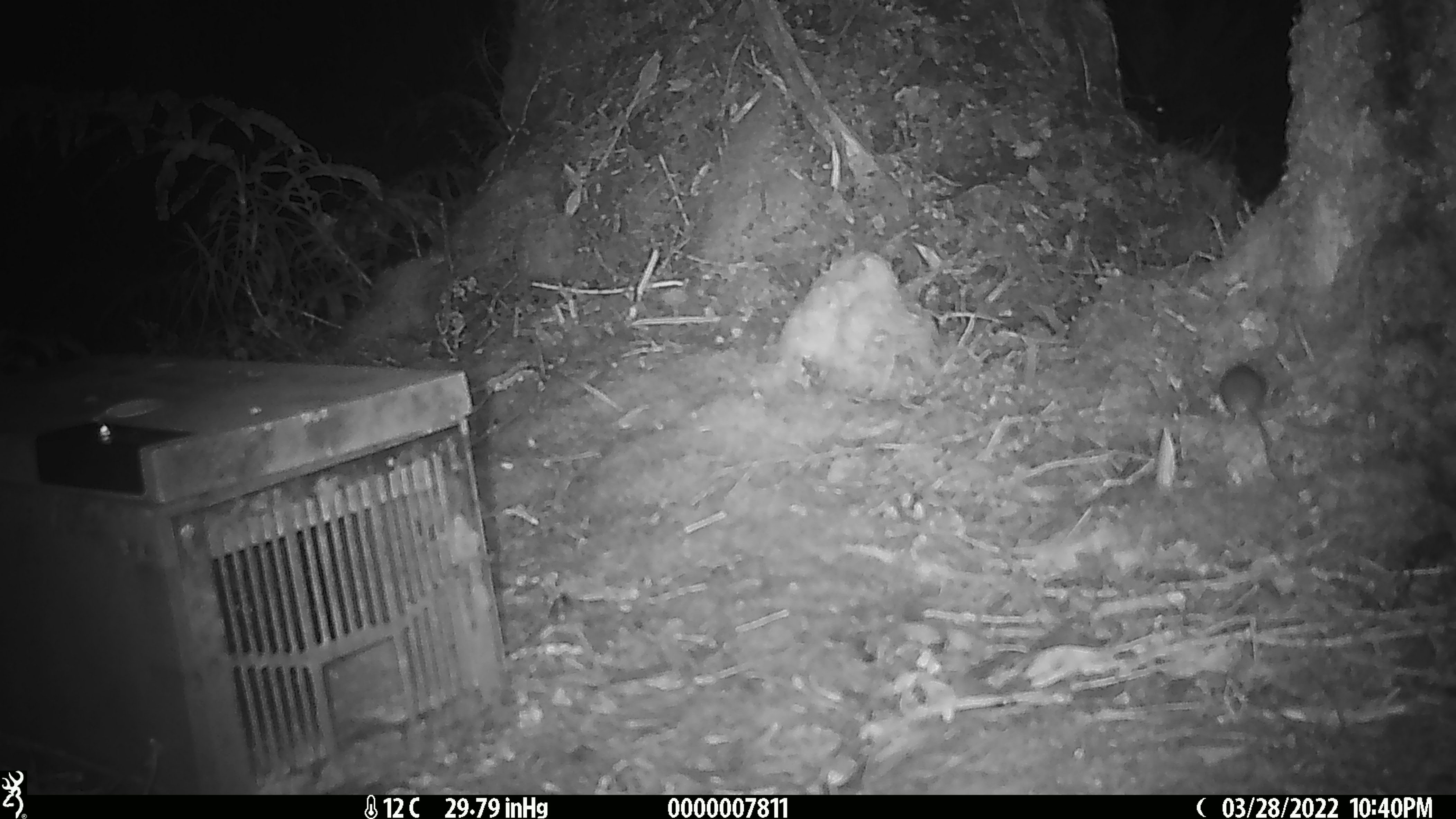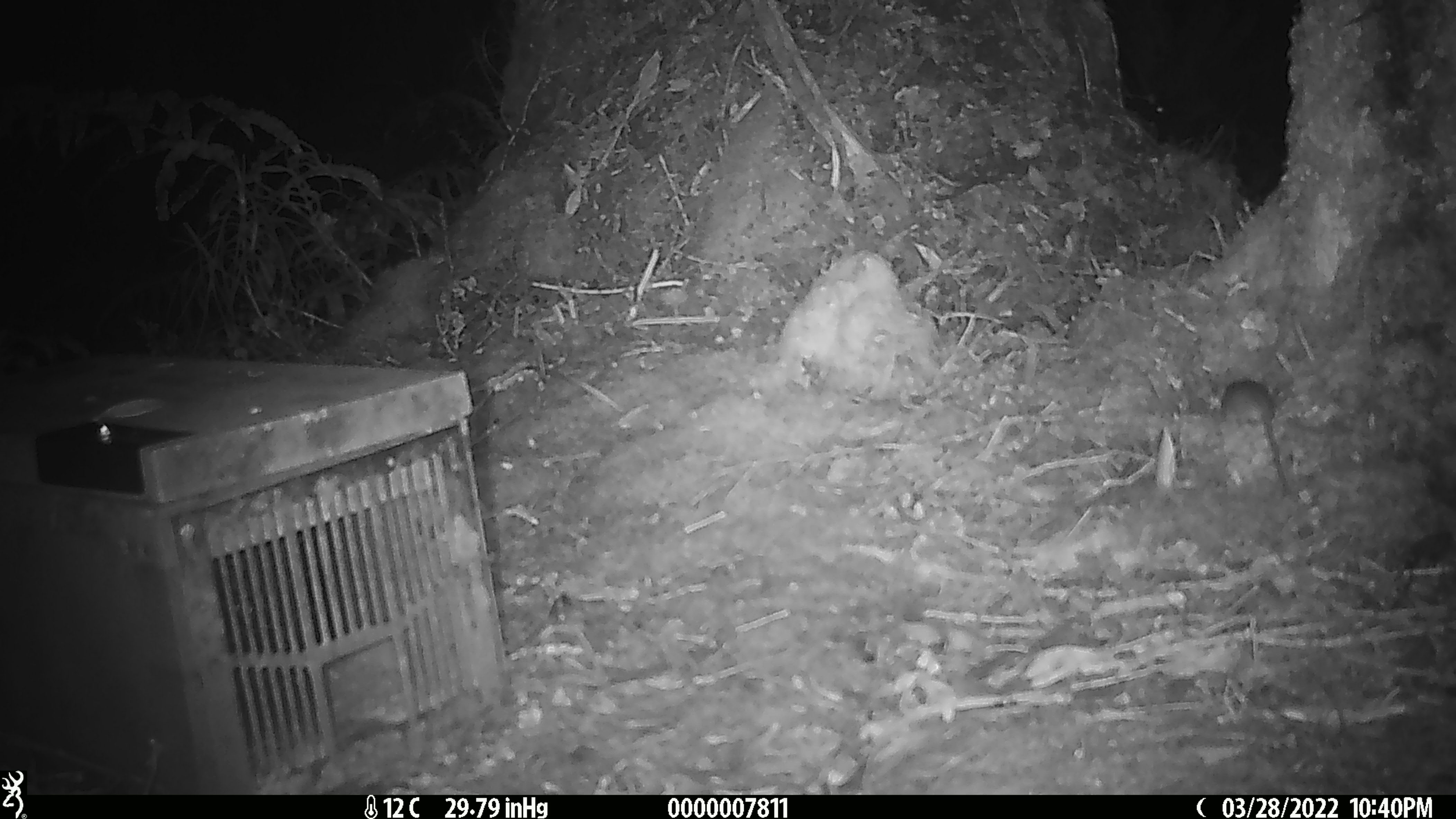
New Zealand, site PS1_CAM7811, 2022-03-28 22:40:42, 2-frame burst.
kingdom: Animalia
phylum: Chordata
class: Mammalia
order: Rodentia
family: Muridae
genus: Mus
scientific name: Mus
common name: mouse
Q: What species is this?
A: Mouse (Mus).